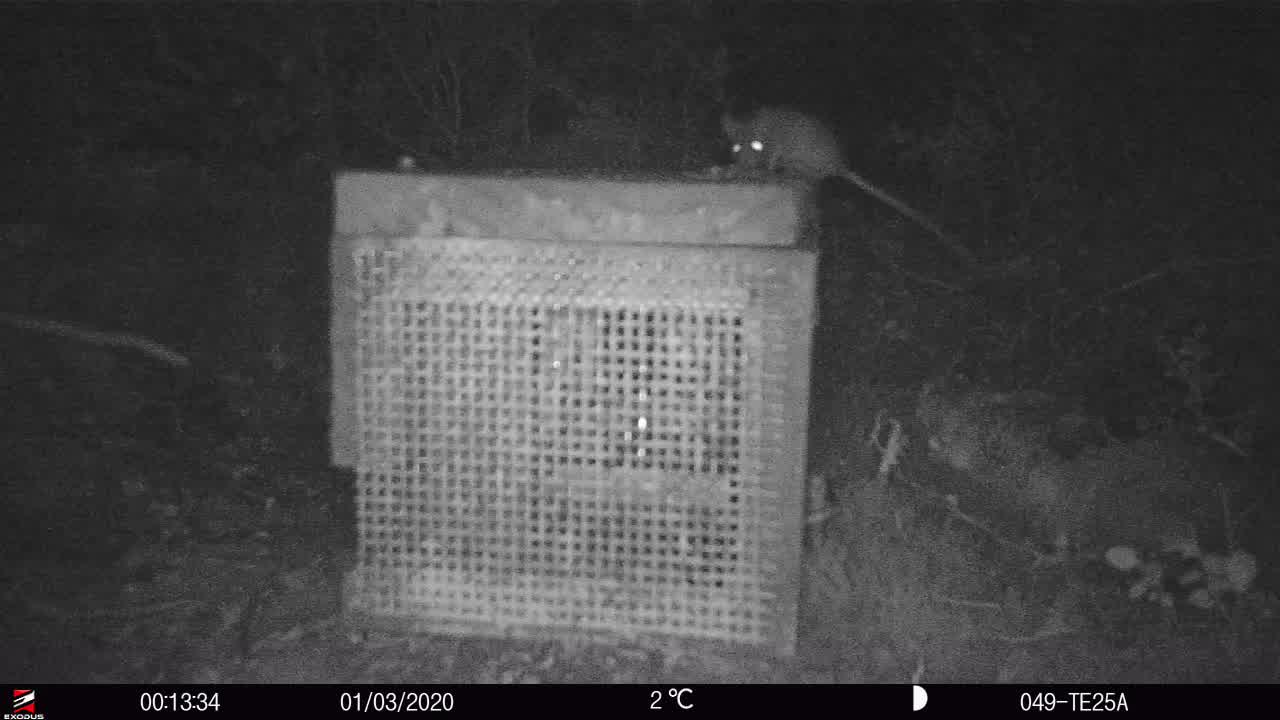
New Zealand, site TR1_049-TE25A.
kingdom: Animalia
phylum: Chordata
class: Mammalia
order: Rodentia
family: Muridae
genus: Rattus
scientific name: Rattus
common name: rat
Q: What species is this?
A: Rat (Rattus).